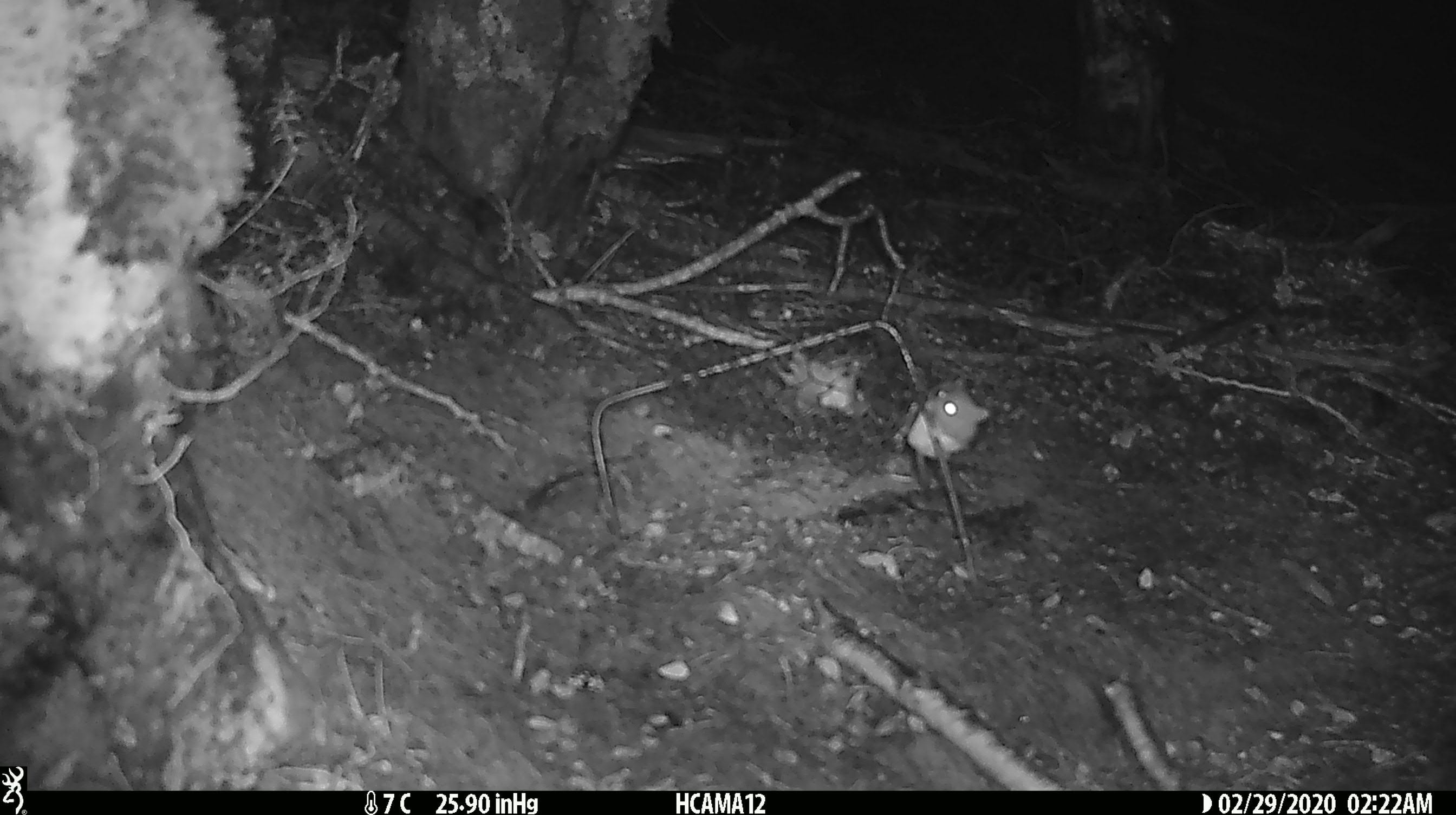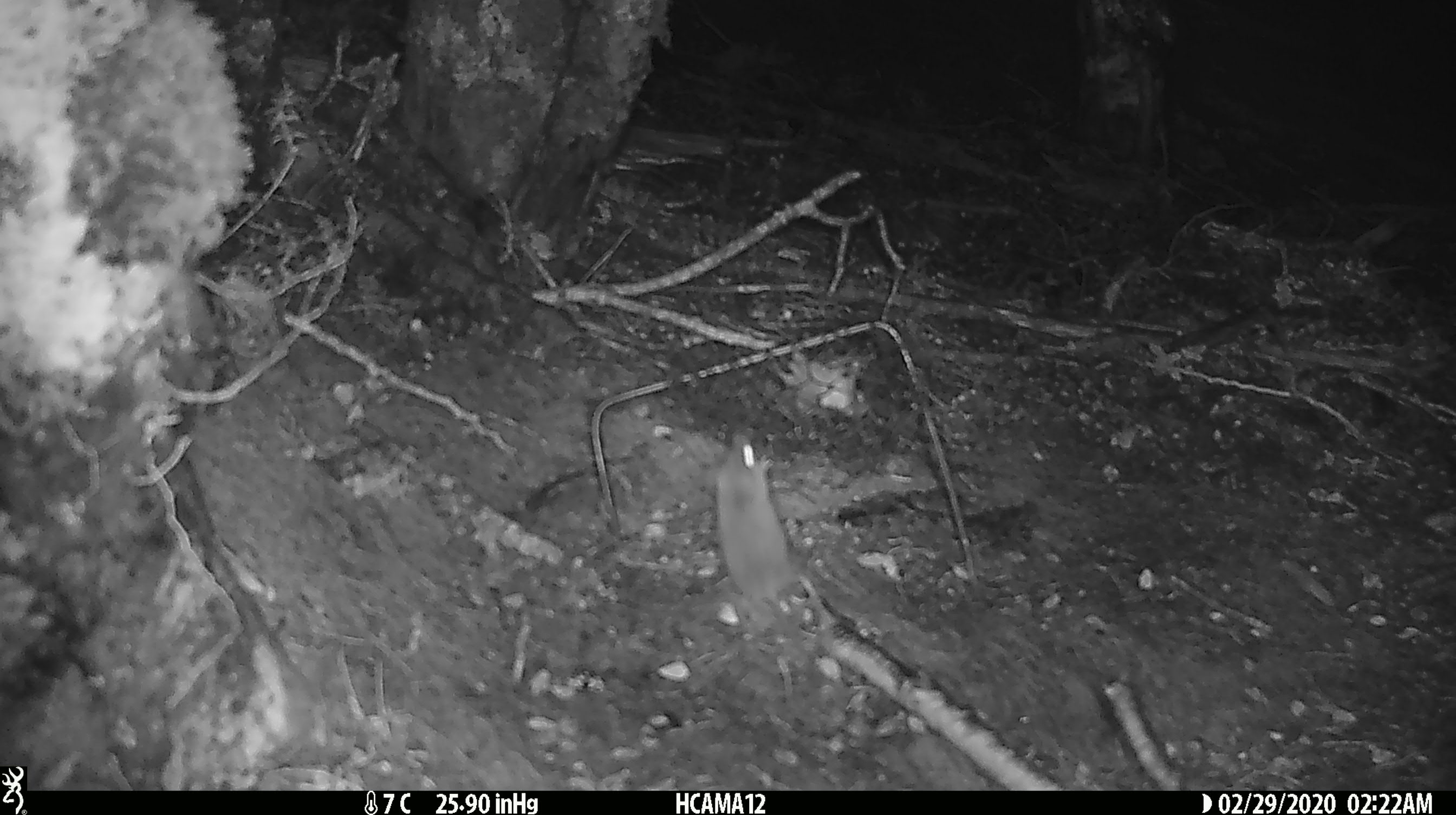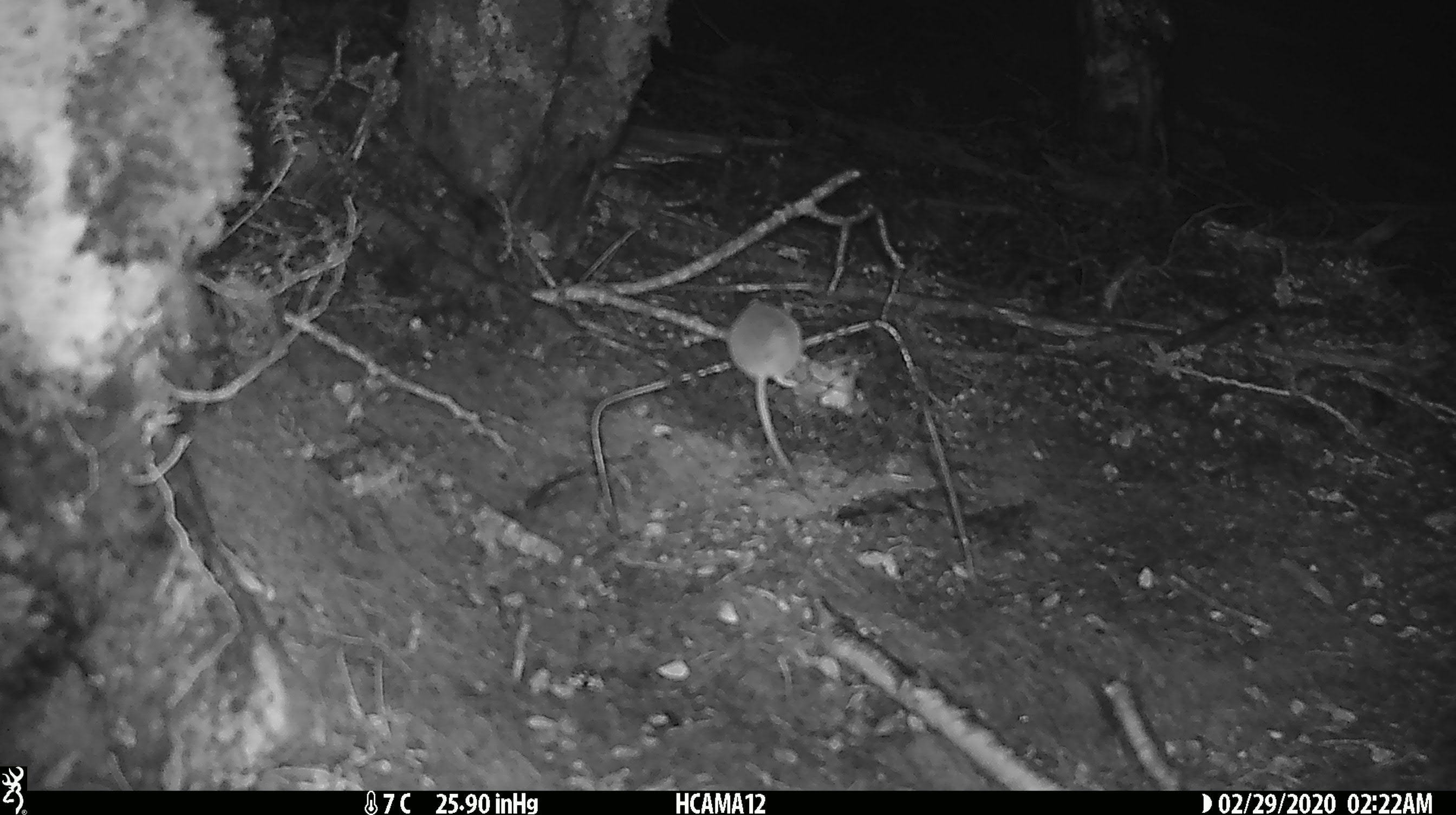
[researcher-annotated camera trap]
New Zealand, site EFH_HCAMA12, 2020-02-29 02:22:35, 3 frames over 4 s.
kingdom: Animalia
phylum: Chordata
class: Mammalia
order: Rodentia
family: Muridae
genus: Mus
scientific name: Mus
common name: mouse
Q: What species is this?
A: Mouse (Mus).